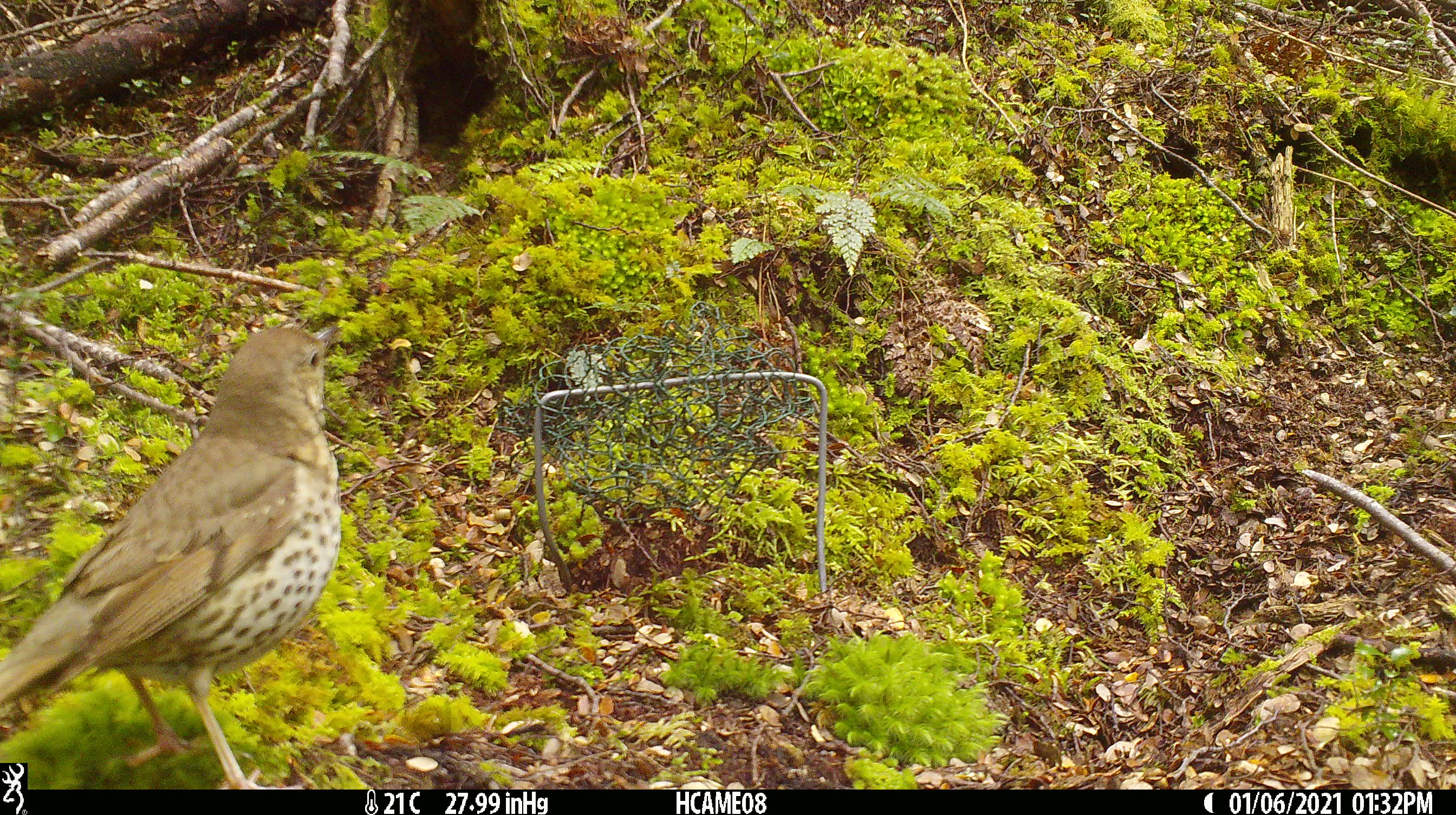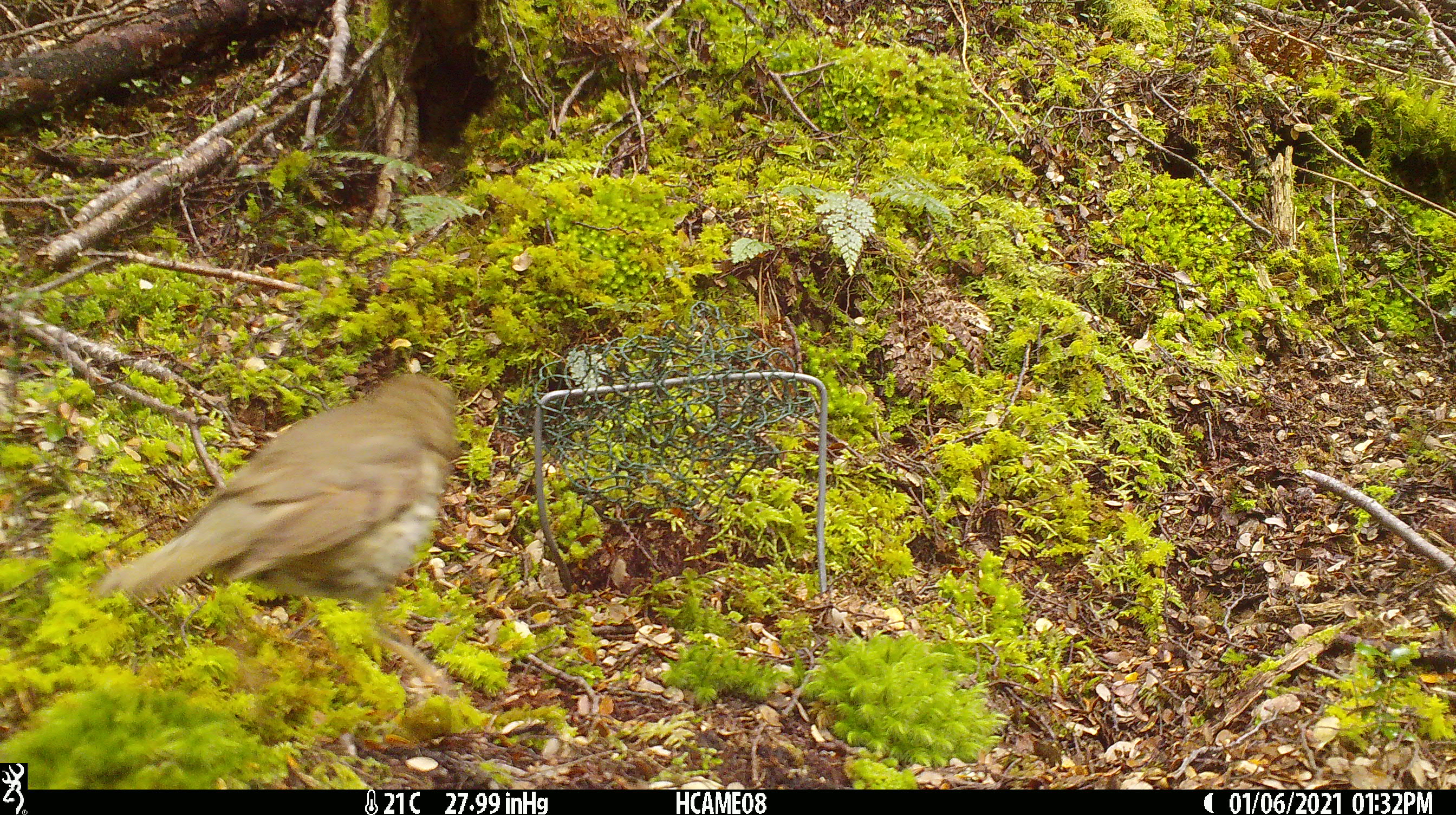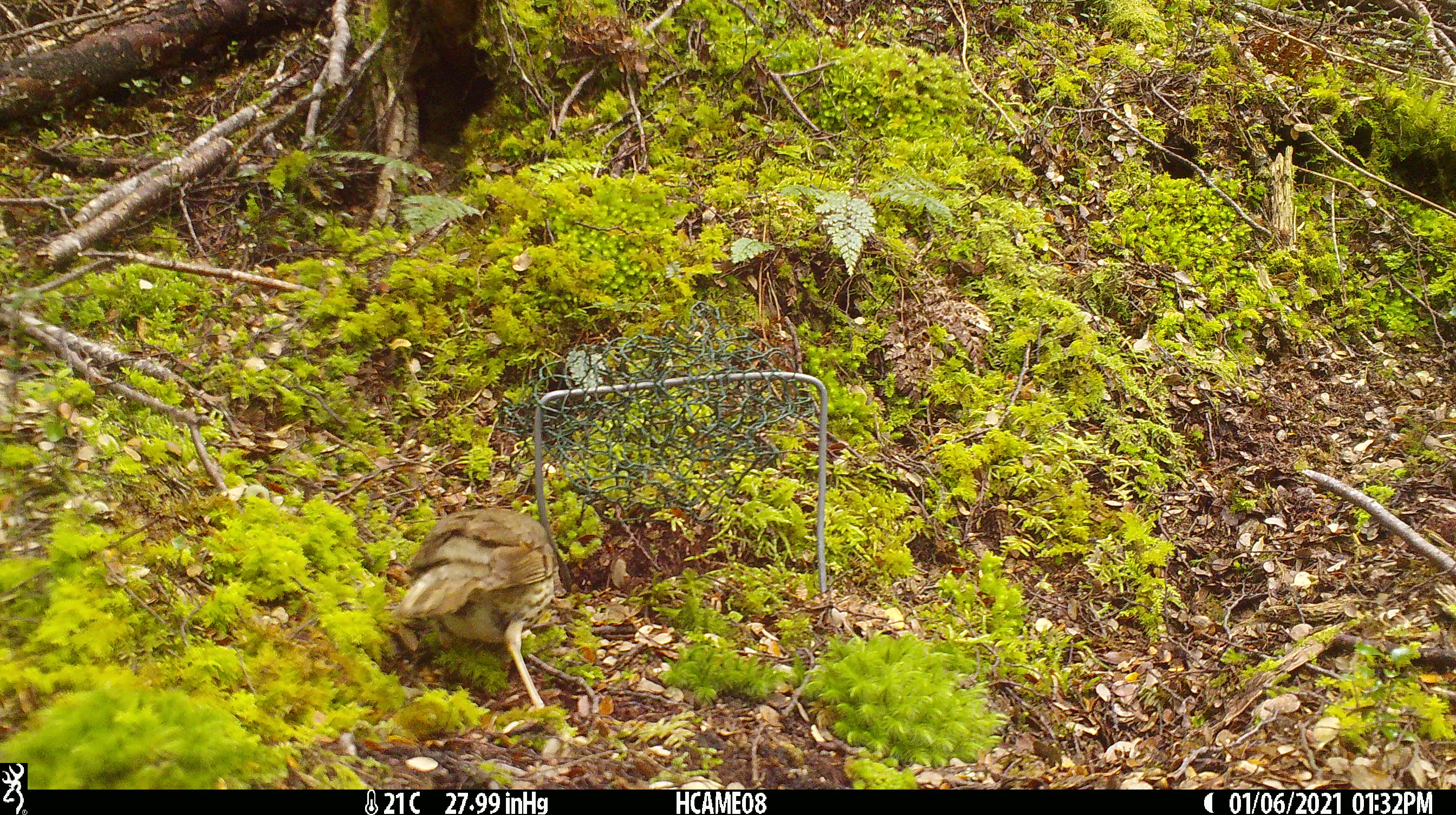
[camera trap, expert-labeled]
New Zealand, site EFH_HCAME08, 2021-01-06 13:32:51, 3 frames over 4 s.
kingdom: Animalia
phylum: Chordata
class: Aves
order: Passeriformes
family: Turdidae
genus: Turdus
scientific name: Turdus philomelos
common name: song thrush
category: thrush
Thrush (song thrush) (Turdus philomelos).